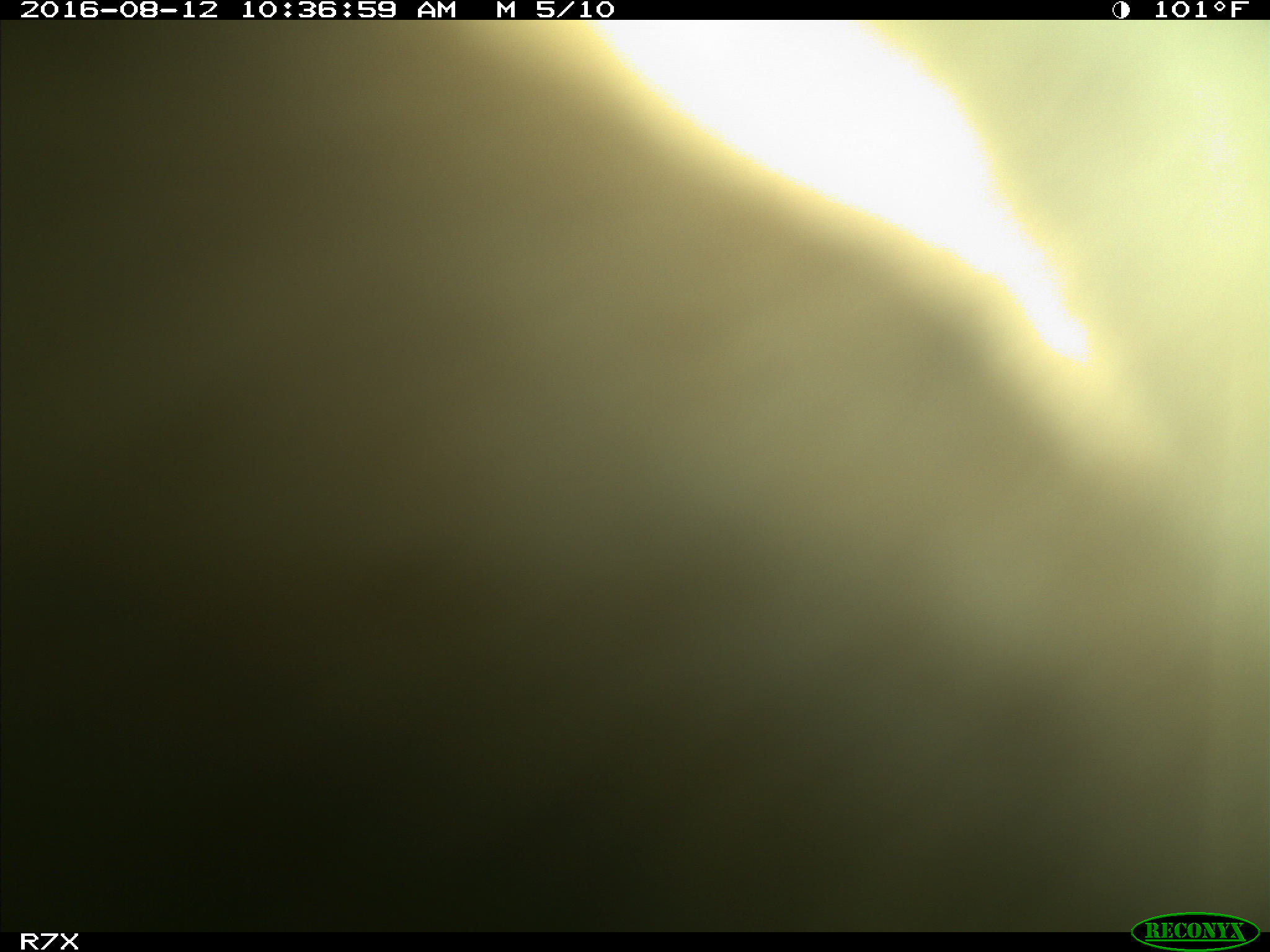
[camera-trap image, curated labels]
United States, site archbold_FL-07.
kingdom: Animalia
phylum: Chordata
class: Mammalia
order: Artiodactyla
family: Bovidae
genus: Bos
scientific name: Bos taurus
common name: domestic cow